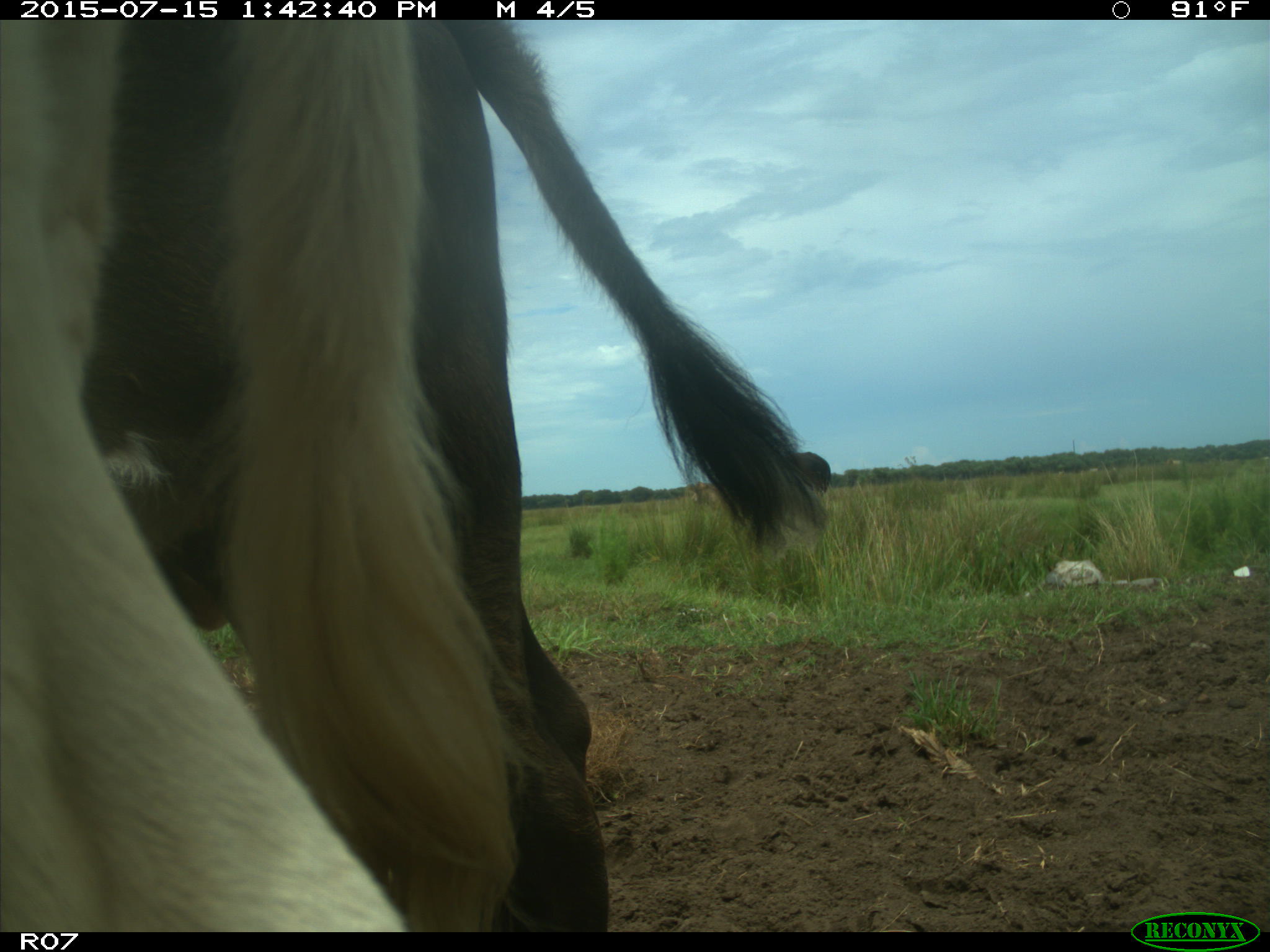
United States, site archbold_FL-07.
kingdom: Animalia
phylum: Chordata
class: Mammalia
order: Artiodactyla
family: Bovidae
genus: Bos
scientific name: Bos taurus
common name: domestic cow